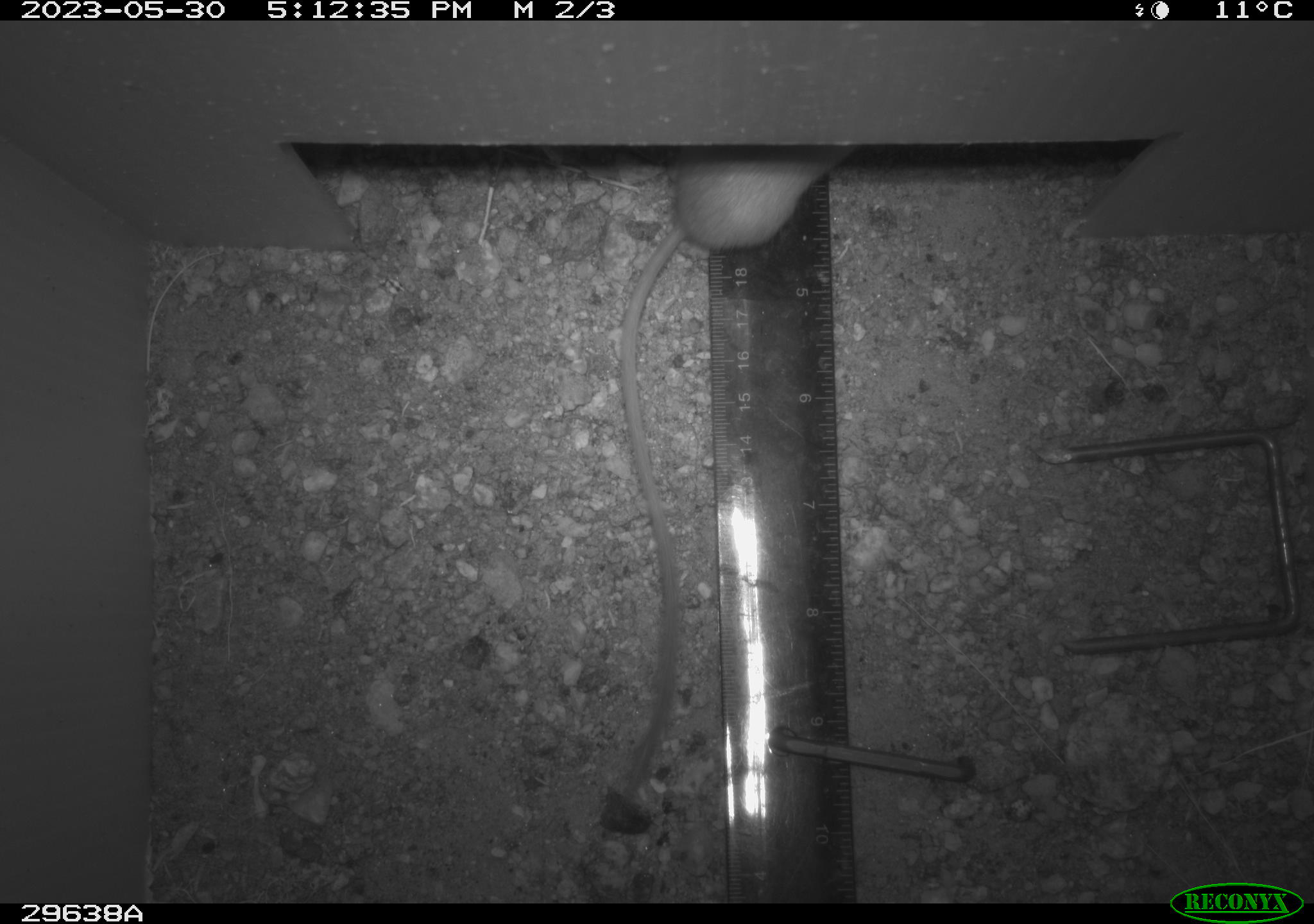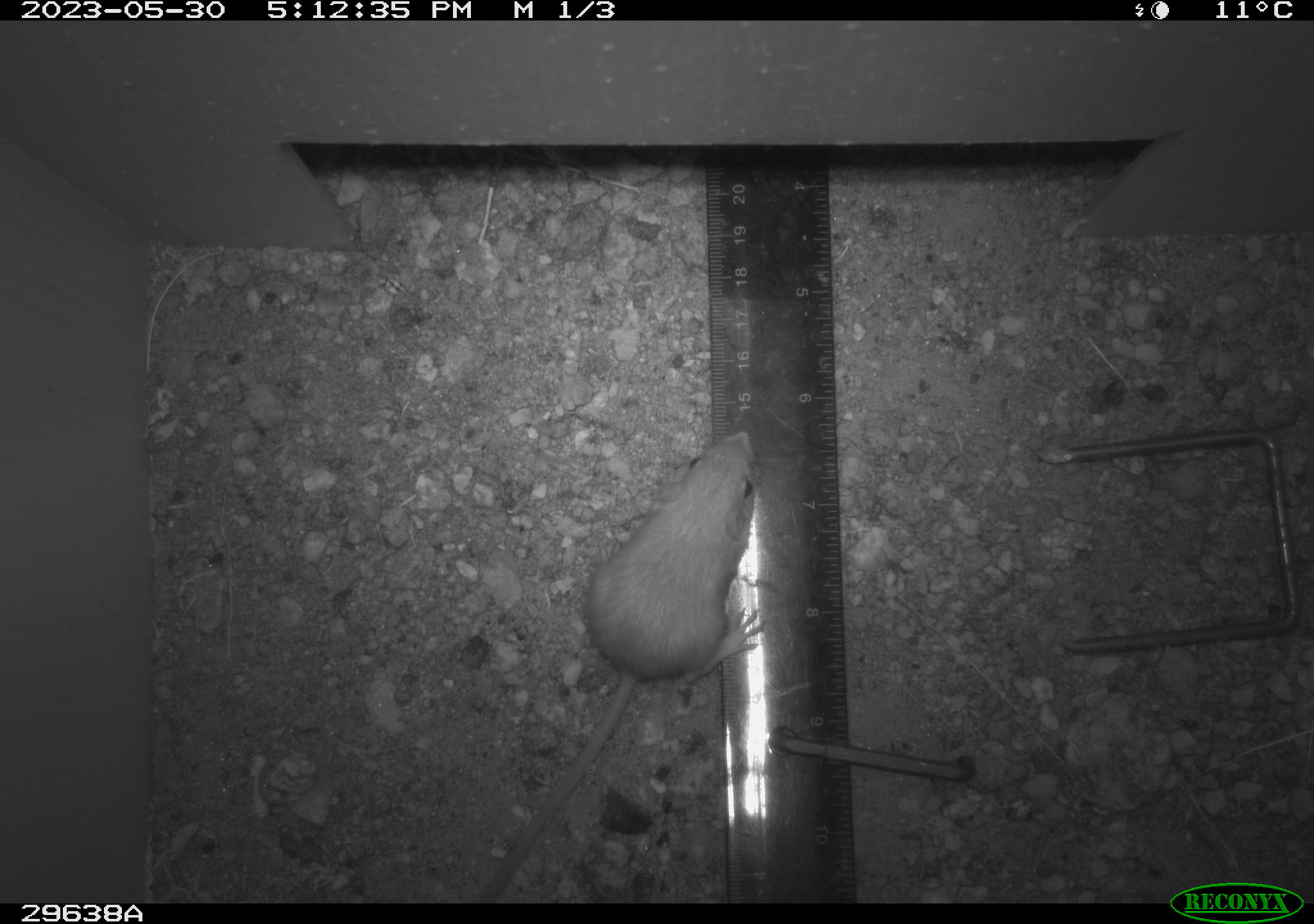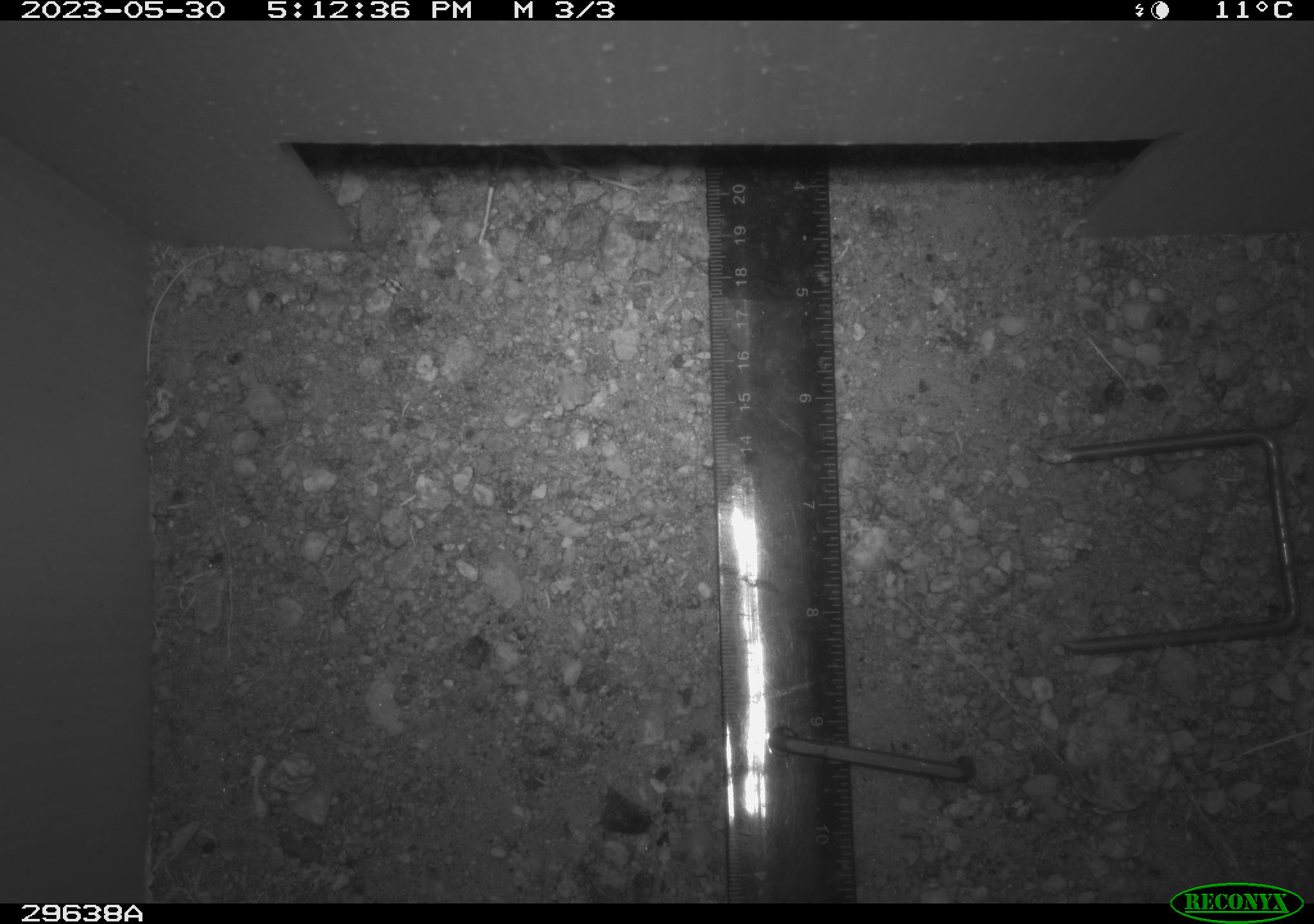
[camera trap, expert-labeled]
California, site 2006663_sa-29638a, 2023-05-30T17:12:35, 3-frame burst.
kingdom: Animalia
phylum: Chordata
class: Mammalia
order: Rodentia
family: Heteromyidae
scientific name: Heteromyidae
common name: kangaroo rats and pocket mice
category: heteromyidae family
Heteromyidae family (kangaroo rats and pocket mice) (Heteromyidae).